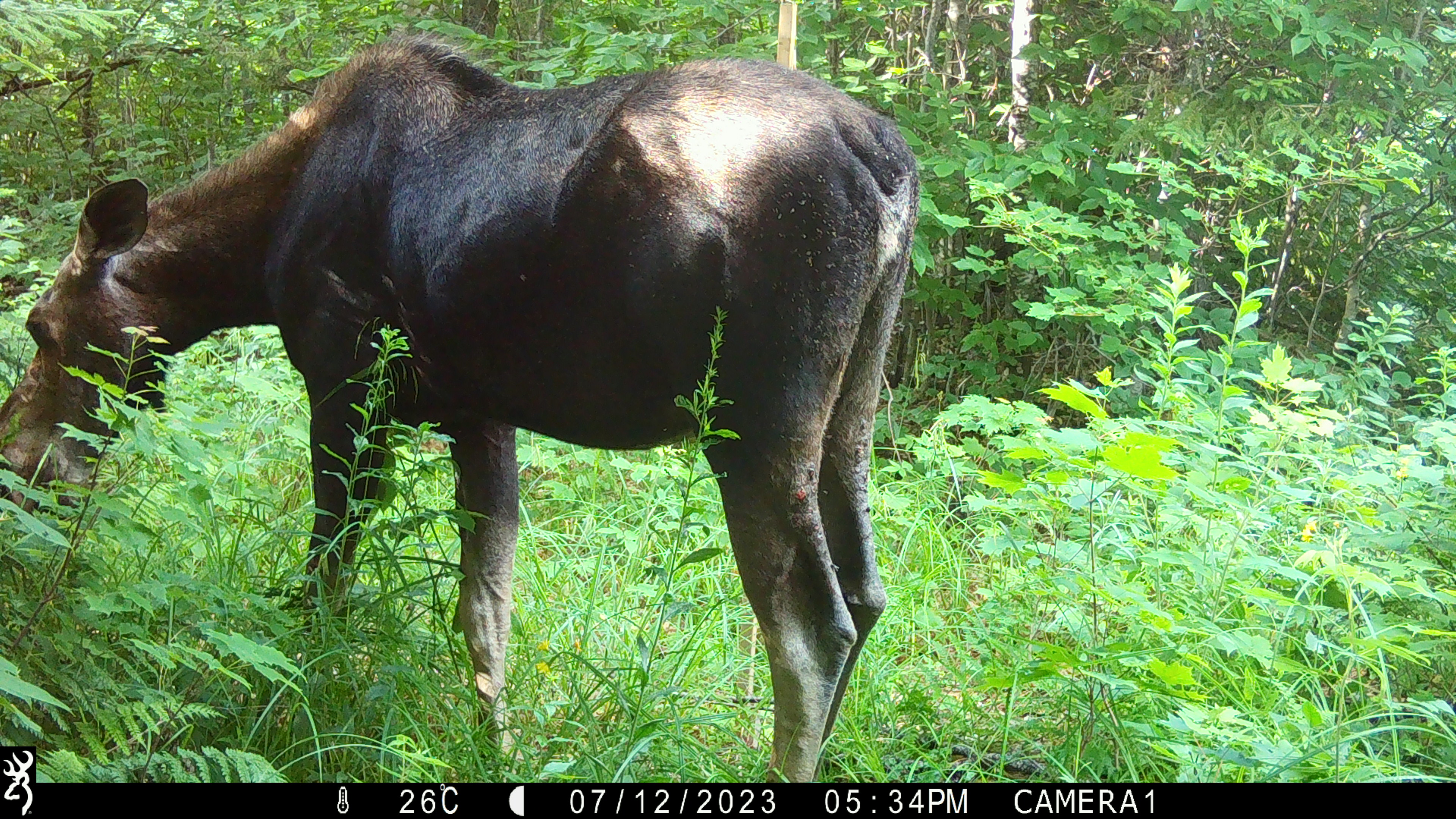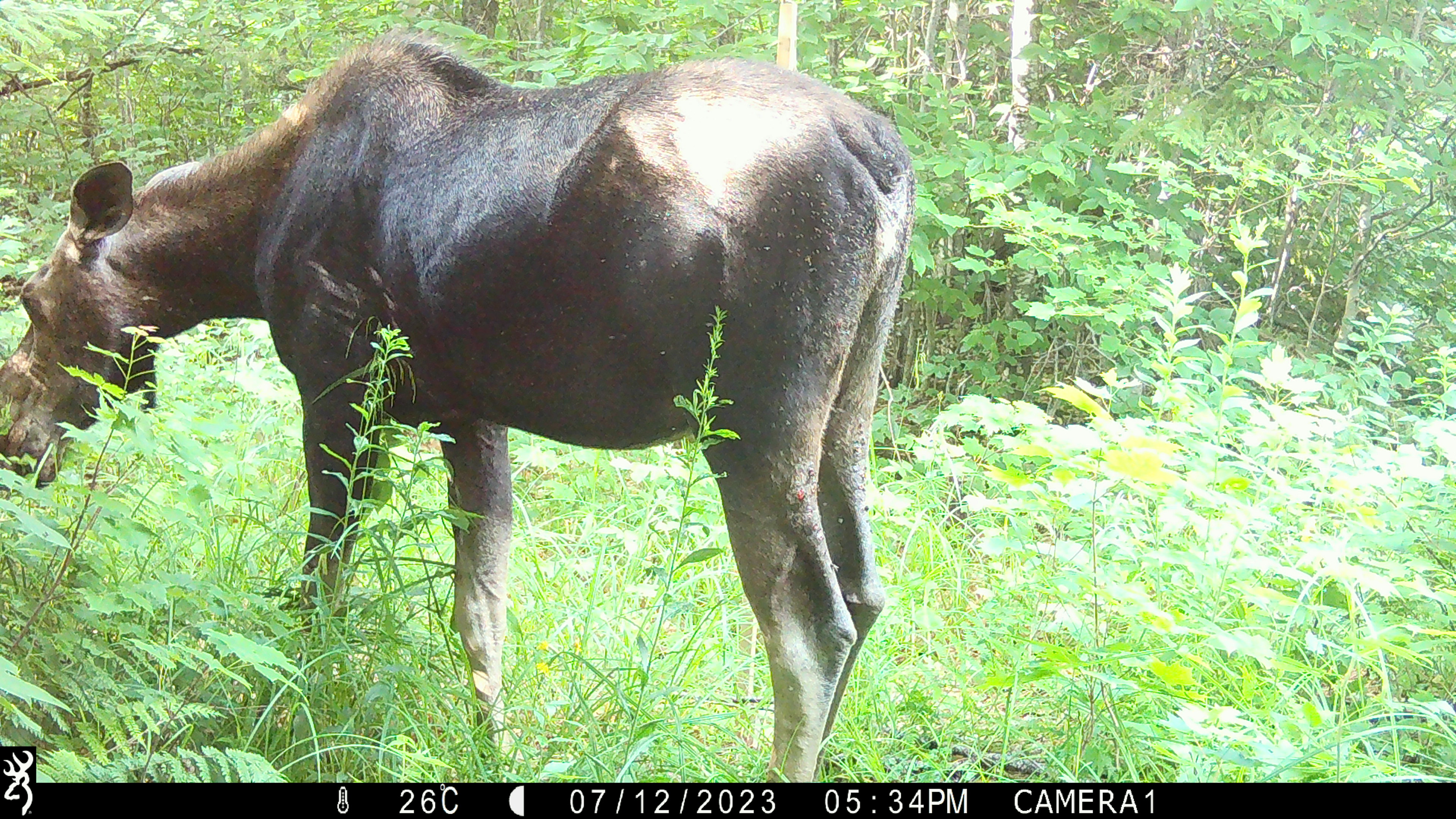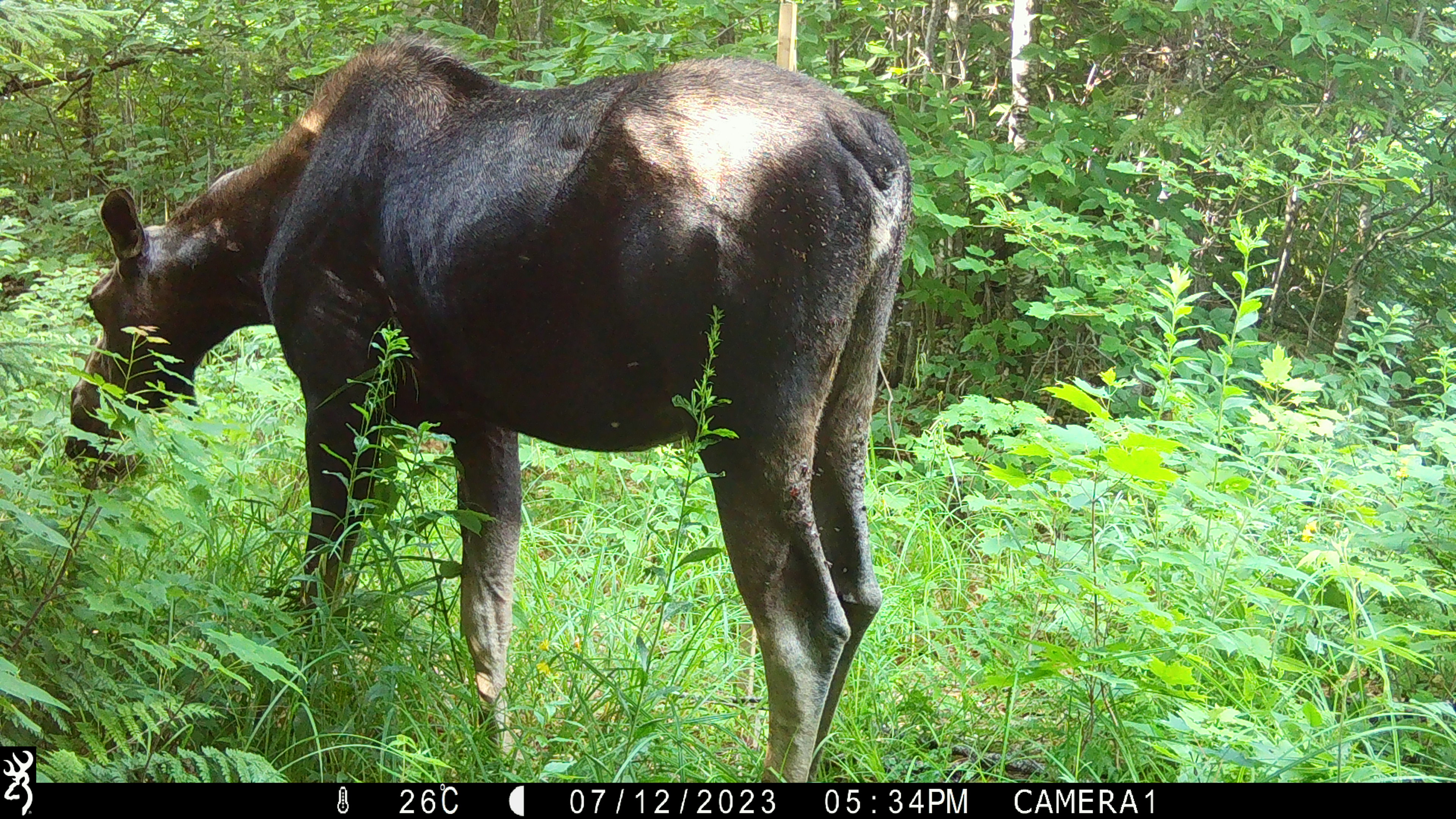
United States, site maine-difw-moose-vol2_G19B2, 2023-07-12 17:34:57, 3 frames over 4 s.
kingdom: Animalia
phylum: Chordata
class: Mammalia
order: Artiodactyla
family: Cervidae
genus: Alces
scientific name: Alces alces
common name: moose